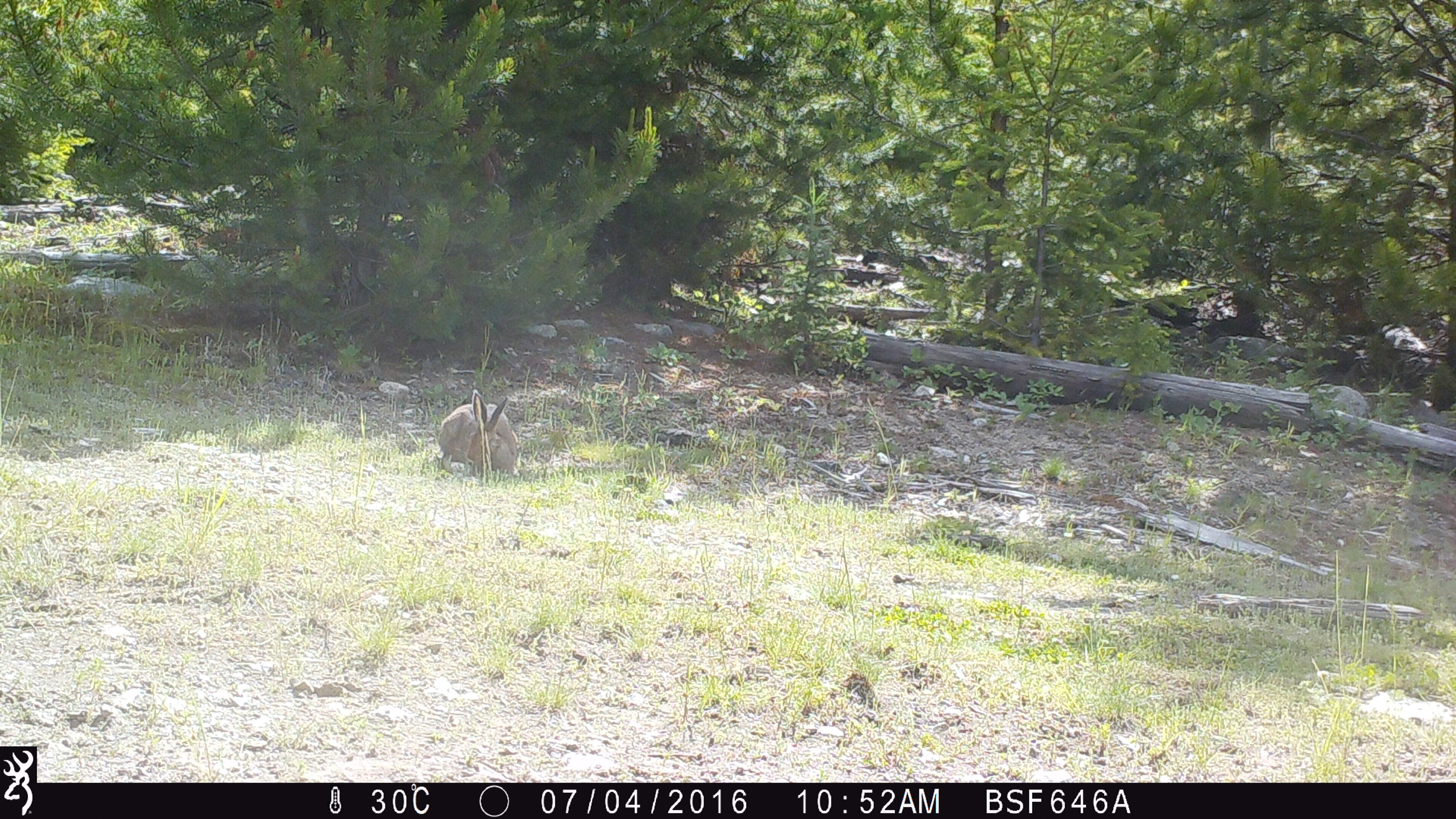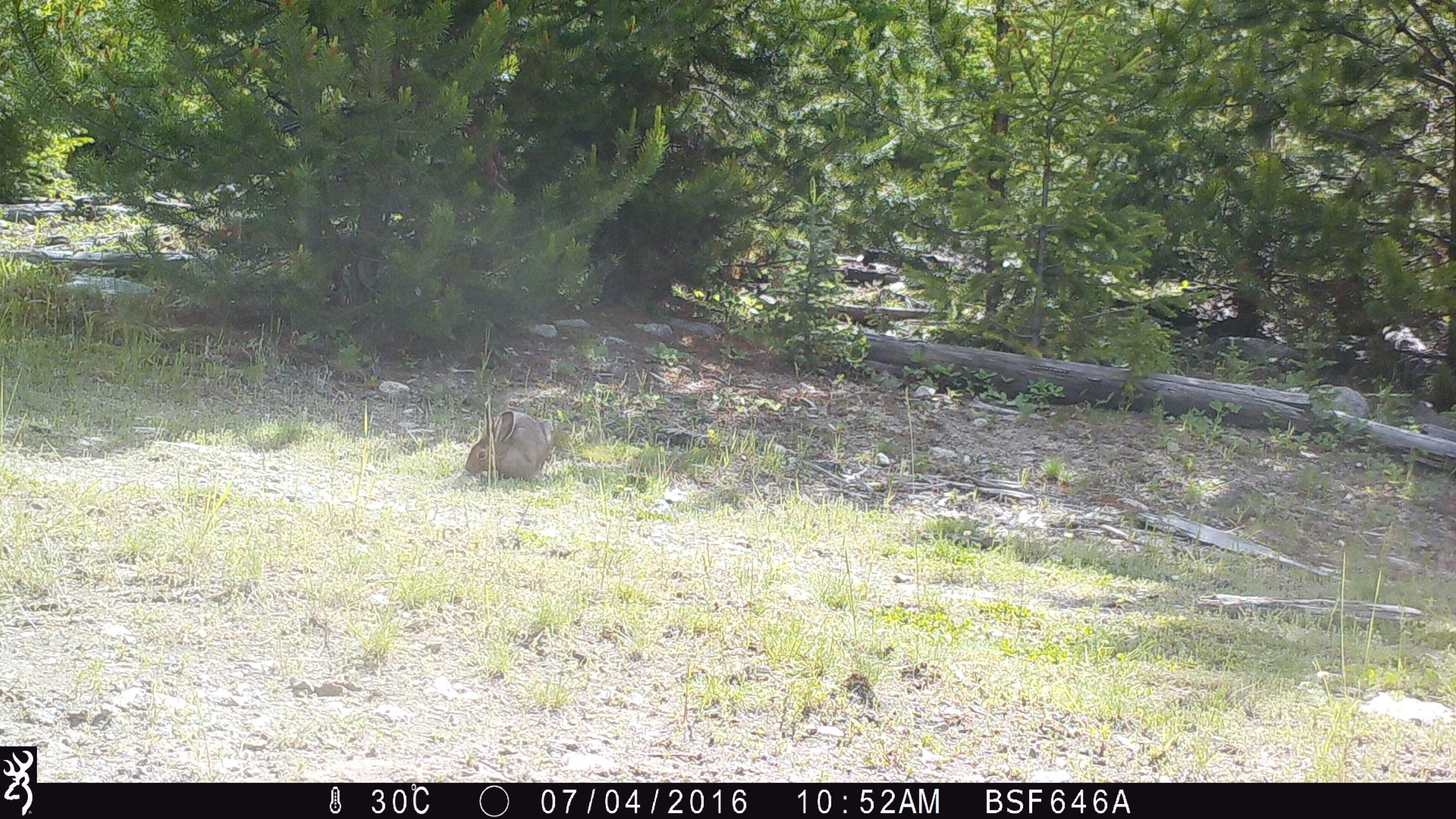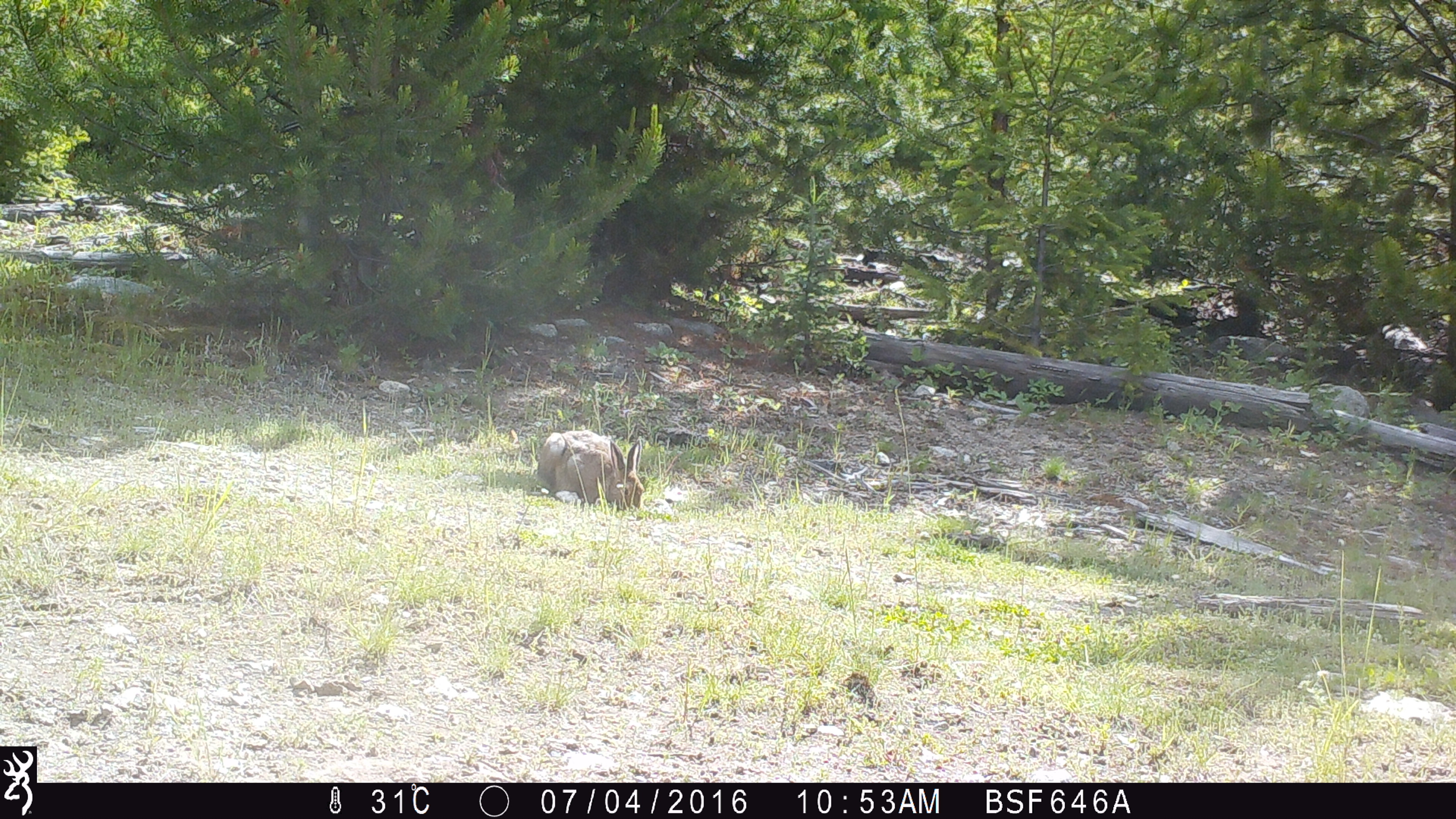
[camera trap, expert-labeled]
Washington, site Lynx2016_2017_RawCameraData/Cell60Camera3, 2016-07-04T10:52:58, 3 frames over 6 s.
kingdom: Animalia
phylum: Chordata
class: Mammalia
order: Lagomorpha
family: Leporidae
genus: Lepus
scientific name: Lepus americanus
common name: snowshoe hare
Lepus americanus (snowshoe hare). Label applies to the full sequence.